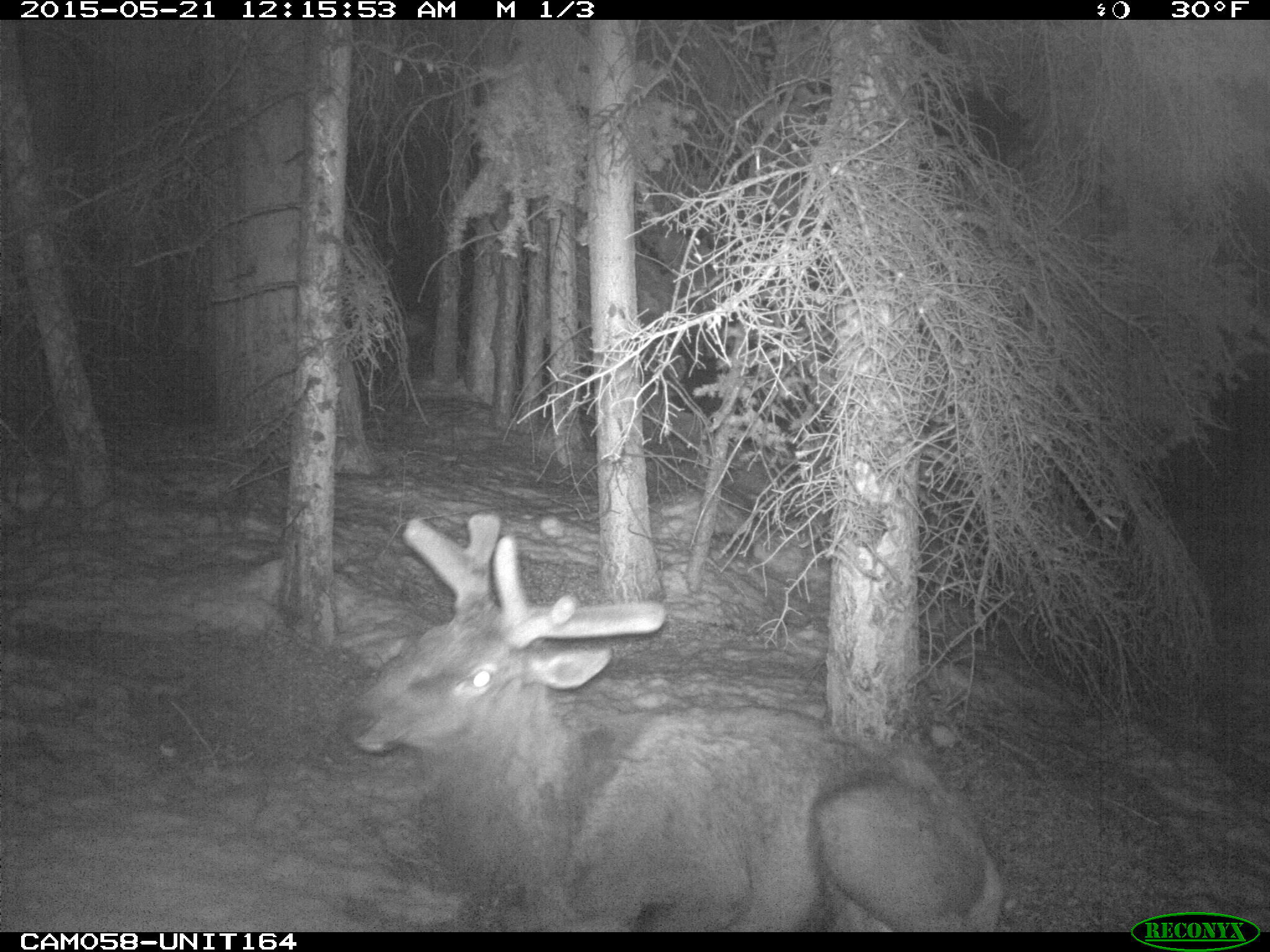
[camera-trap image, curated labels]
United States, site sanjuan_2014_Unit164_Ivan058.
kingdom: Animalia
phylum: Chordata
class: Mammalia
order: Artiodactyla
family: Cervidae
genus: Cervus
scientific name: Cervus elaphus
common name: red deer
Cervus elaphus (red deer).